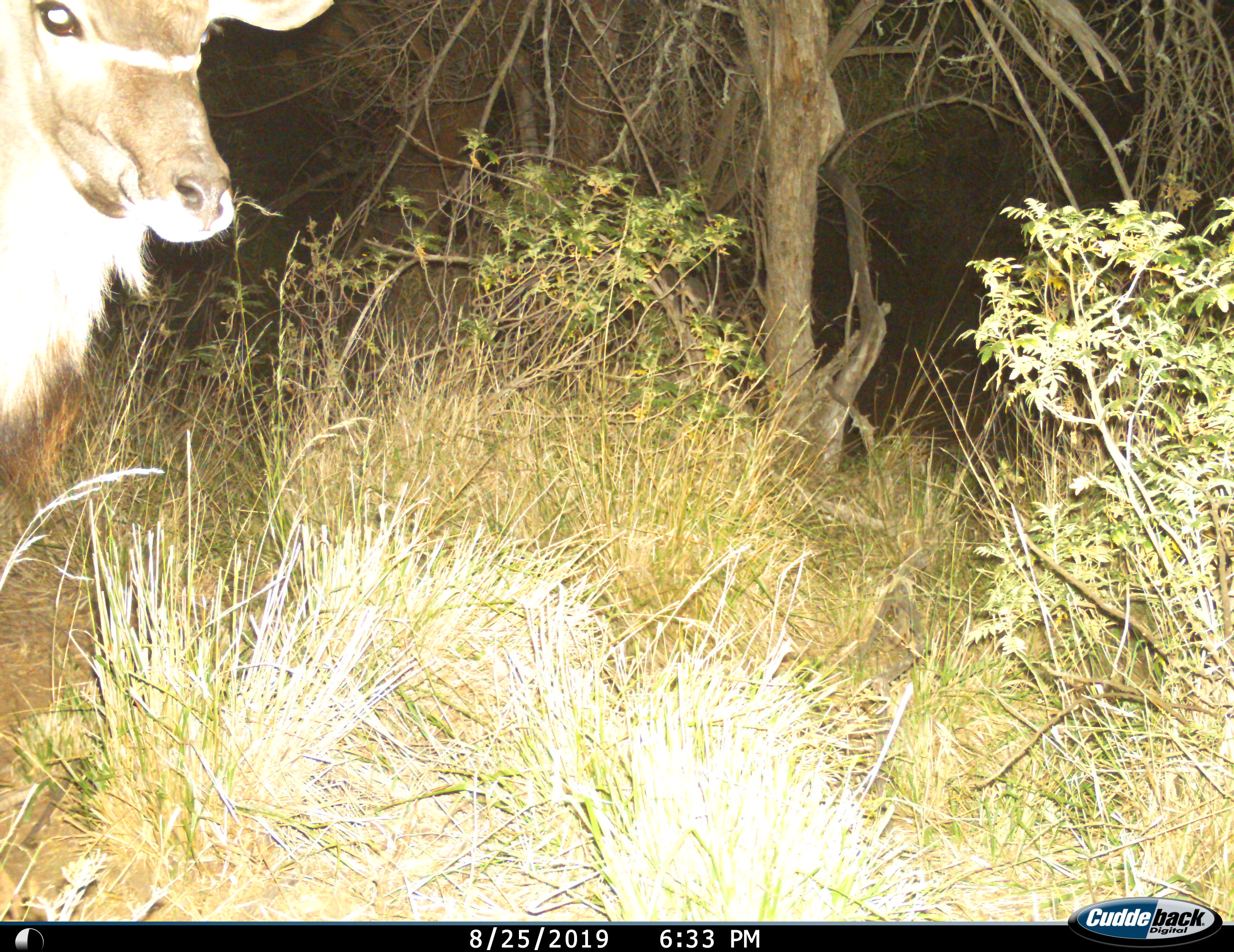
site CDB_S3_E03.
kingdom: Animalia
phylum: Chordata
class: Mammalia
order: Artiodactyla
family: Bovidae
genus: Tragelaphus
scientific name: Tragelaphus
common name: kudu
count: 1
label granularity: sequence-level